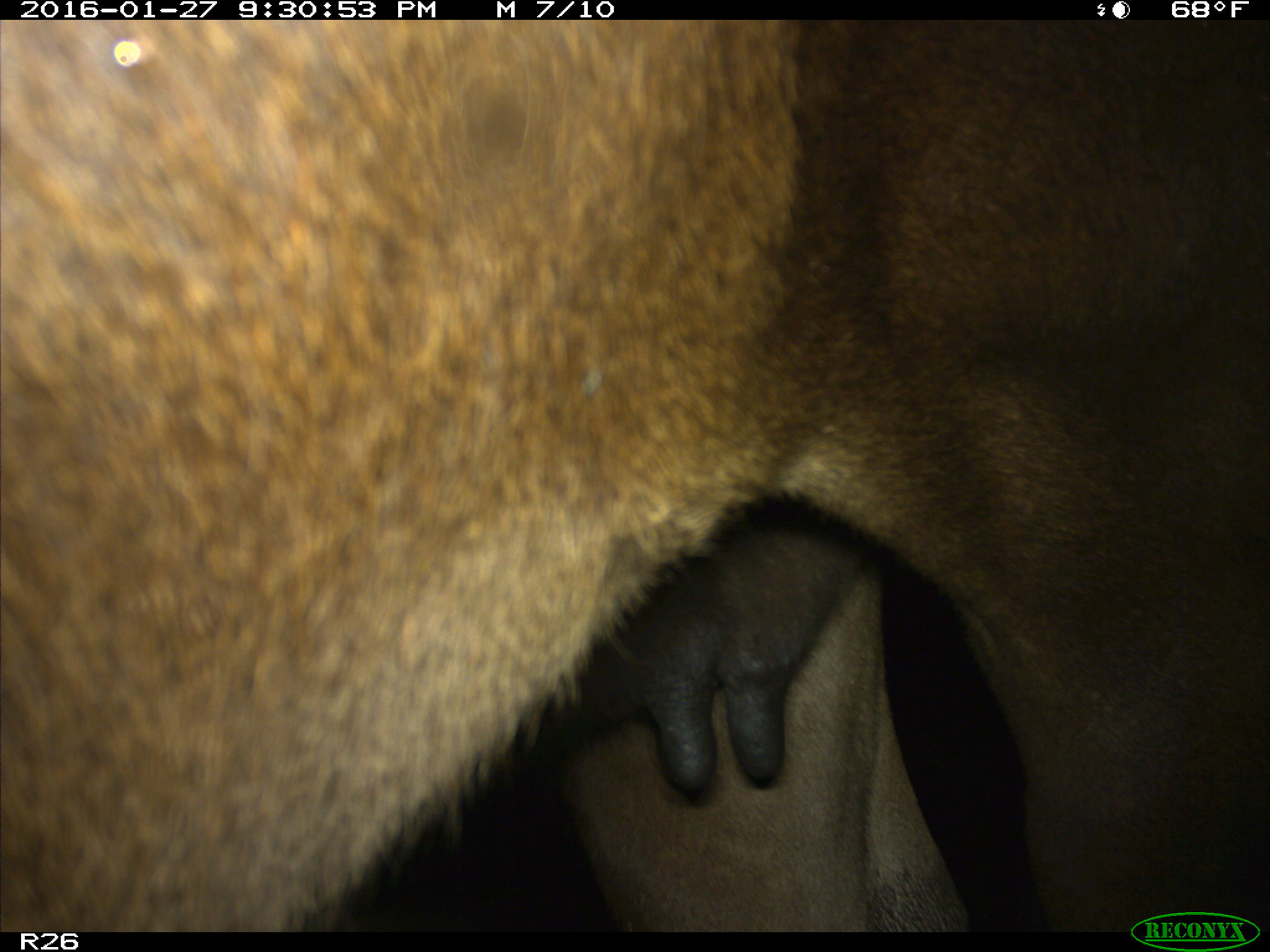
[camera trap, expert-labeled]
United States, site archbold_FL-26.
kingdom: Animalia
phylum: Chordata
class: Mammalia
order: Artiodactyla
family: Bovidae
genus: Bos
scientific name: Bos taurus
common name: domestic cow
Bos taurus (domestic cow).